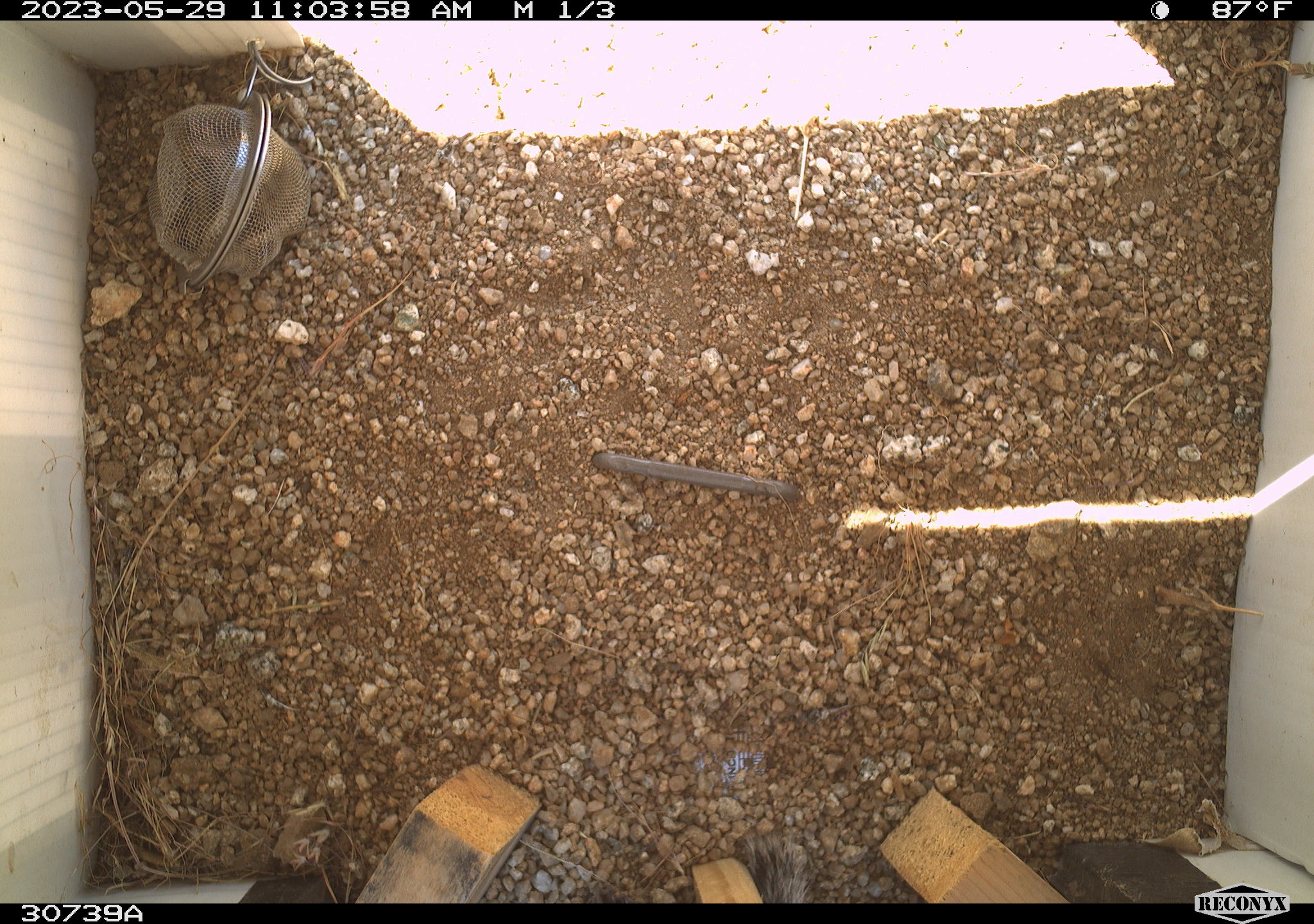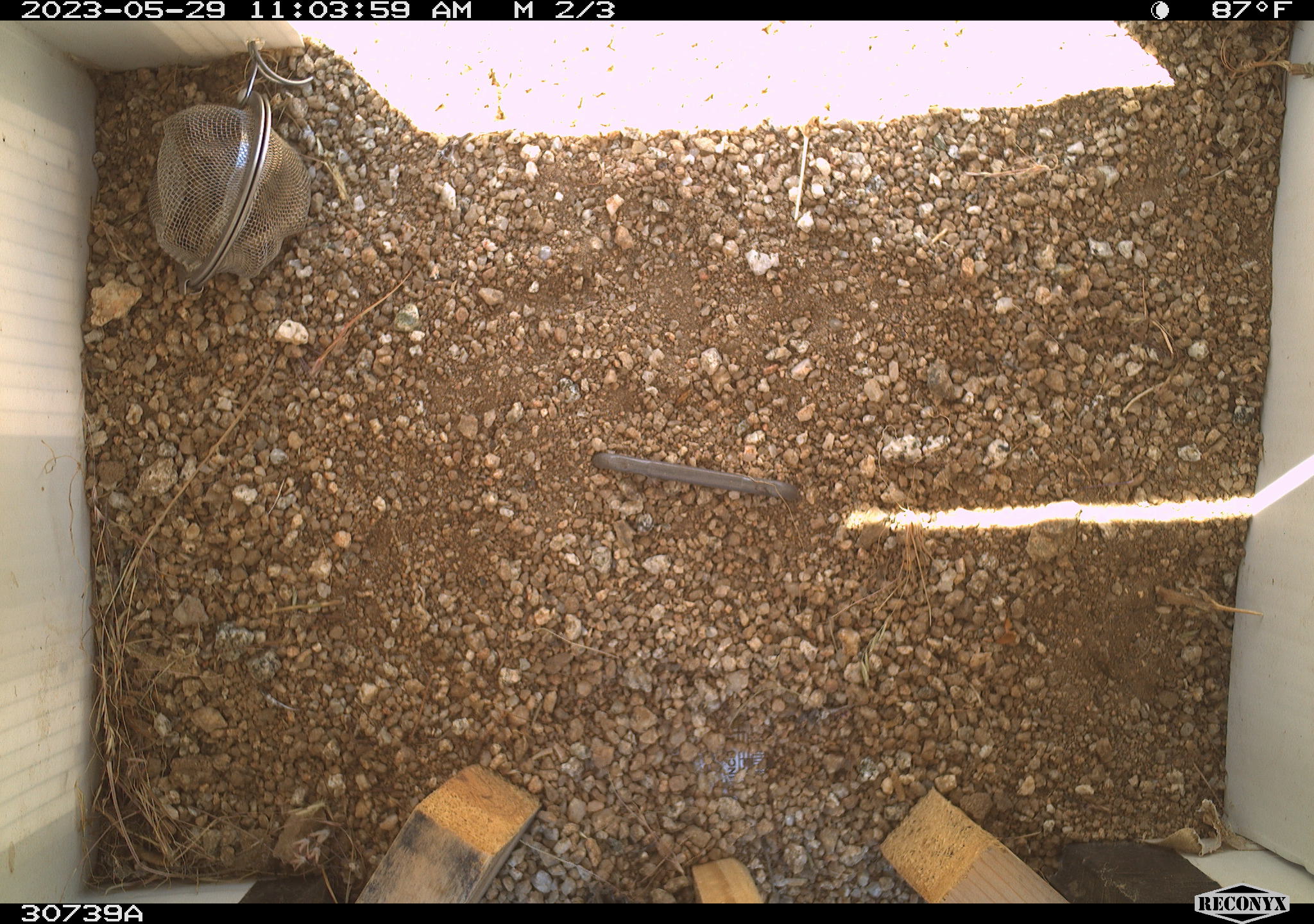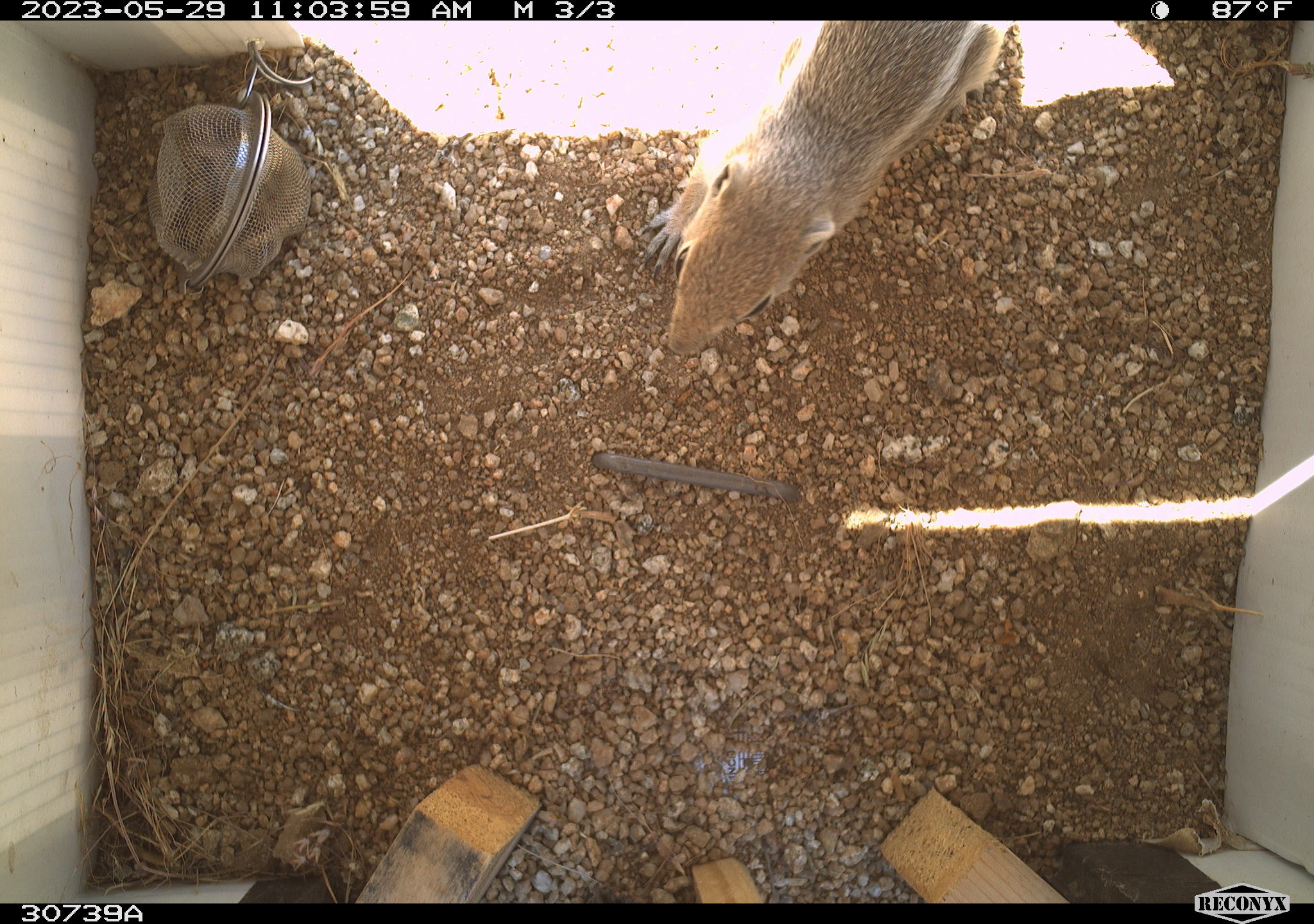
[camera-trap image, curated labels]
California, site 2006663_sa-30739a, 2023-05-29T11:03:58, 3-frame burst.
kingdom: Animalia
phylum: Chordata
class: Mammalia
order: Rodentia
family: Sciuridae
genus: Ammospermophilus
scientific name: Ammospermophilus leucurus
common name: white-tailed antelope squirrel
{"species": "white-tailed antelope squirrel (Ammospermophilus leucurus)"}